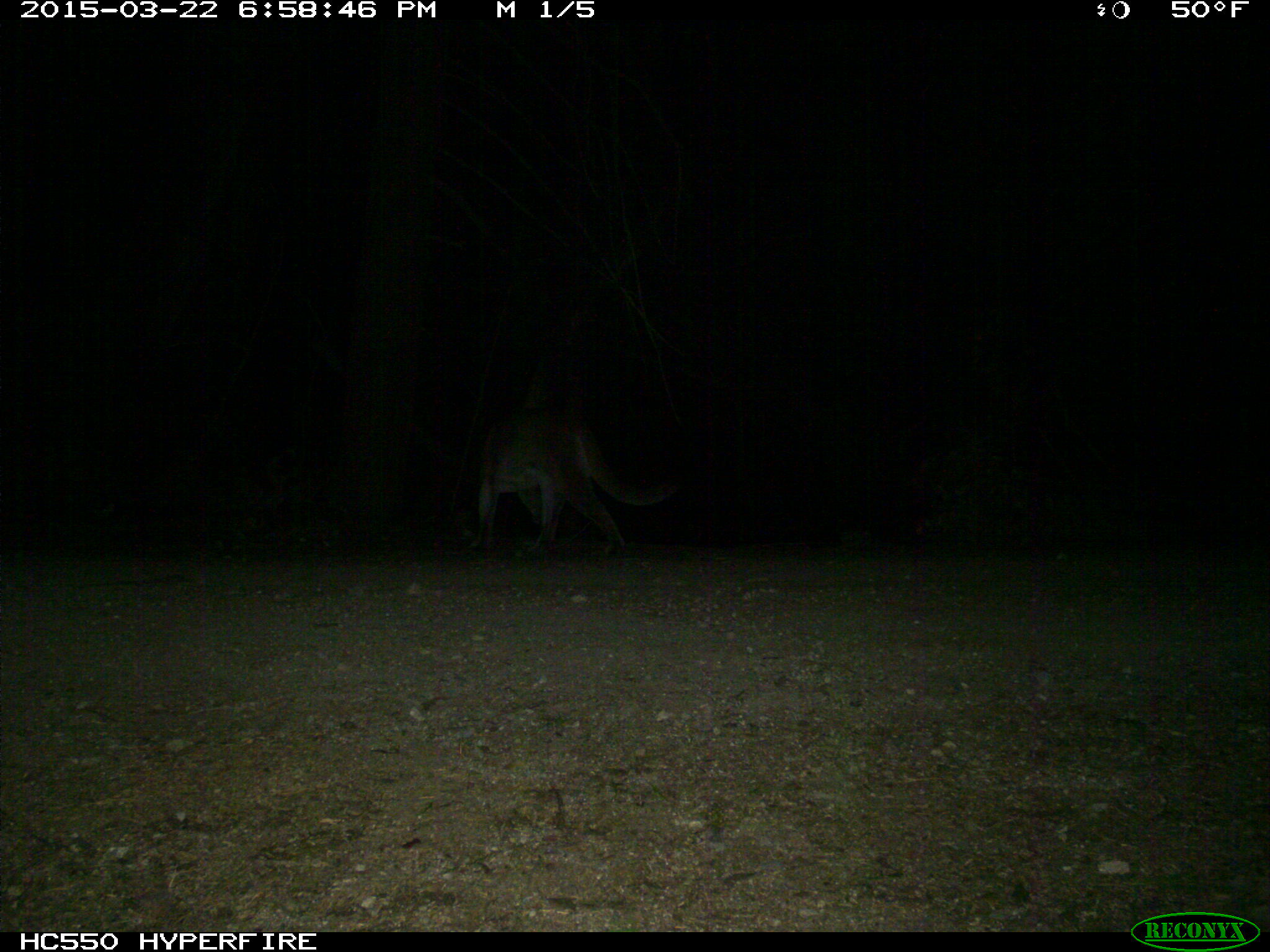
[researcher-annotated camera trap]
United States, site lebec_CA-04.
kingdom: Animalia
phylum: Chordata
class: Mammalia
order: Carnivora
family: Felidae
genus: Puma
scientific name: Puma concolor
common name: mountain lion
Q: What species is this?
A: Puma concolor (mountain lion).